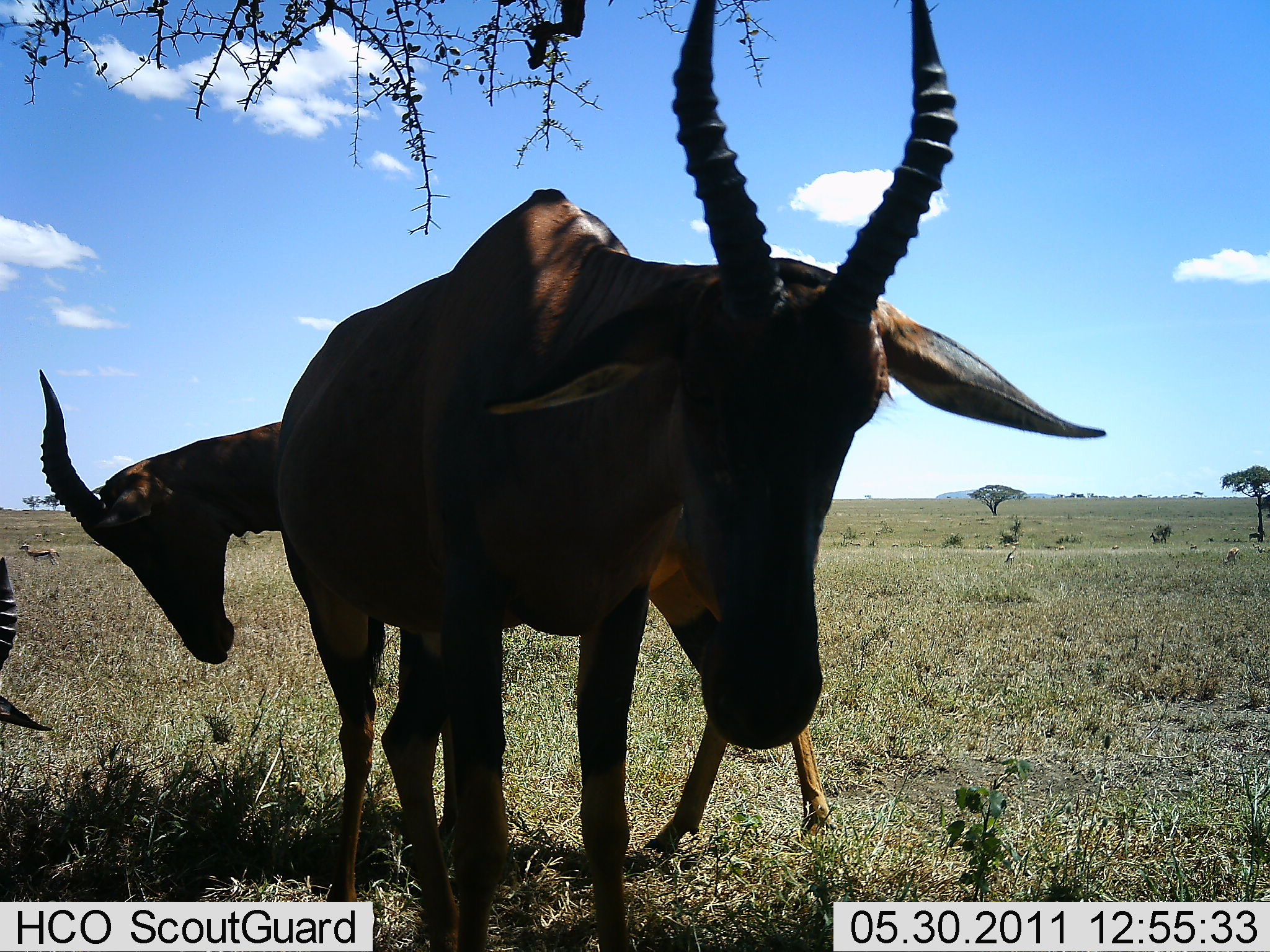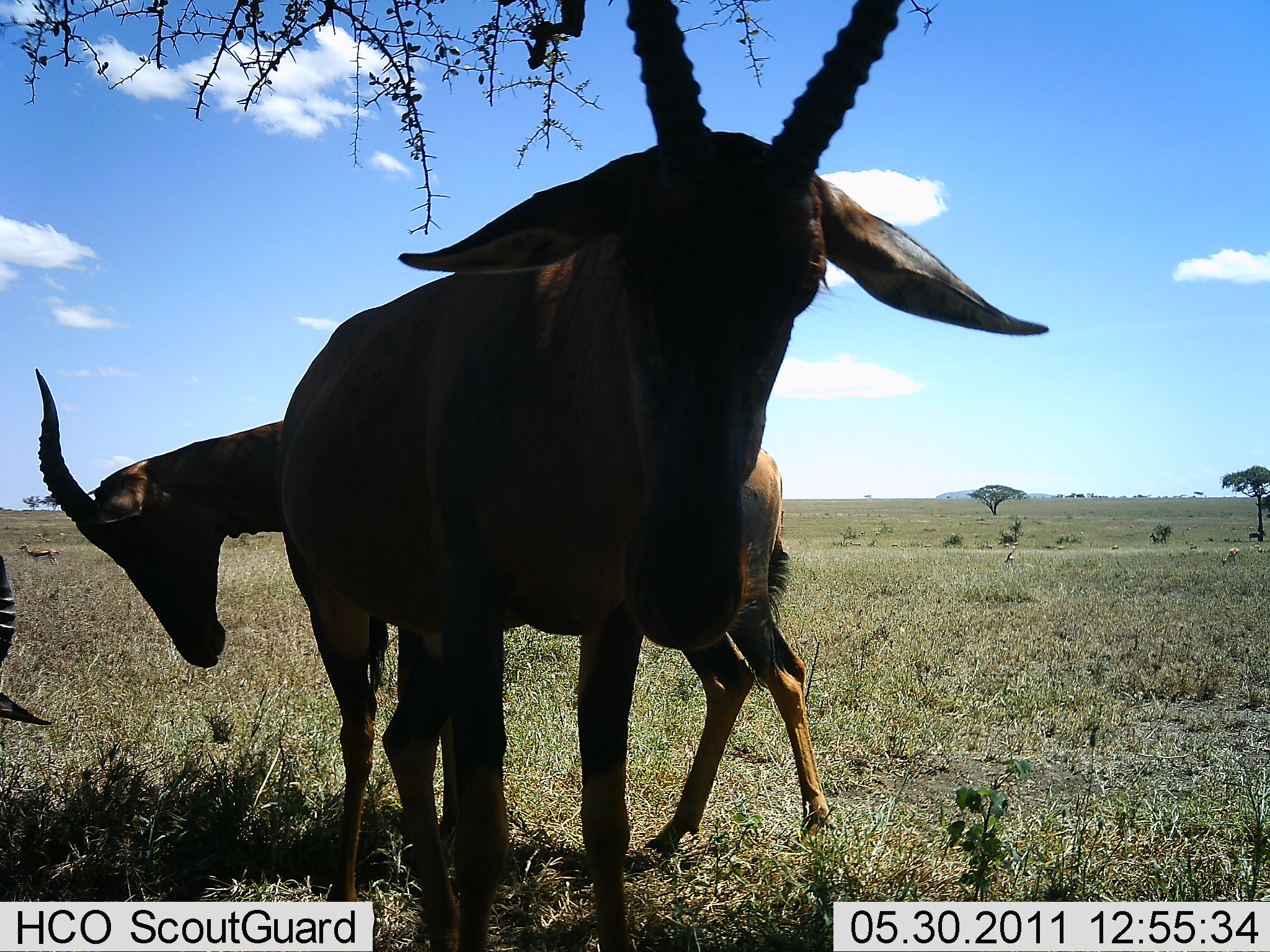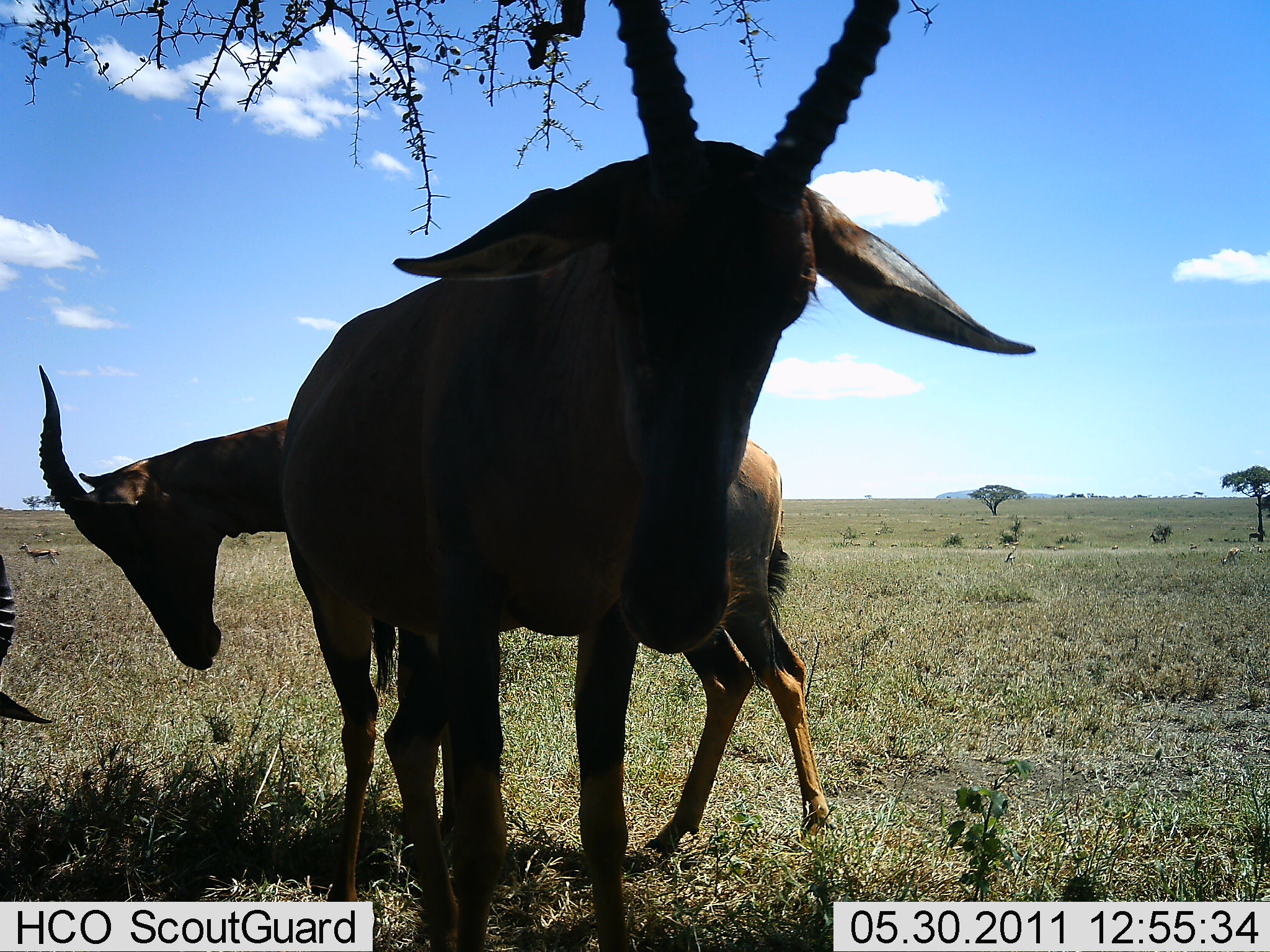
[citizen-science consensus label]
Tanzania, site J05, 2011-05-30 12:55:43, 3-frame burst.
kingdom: Animalia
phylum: Chordata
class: Mammalia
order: Artiodactyla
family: Bovidae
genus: Damaliscus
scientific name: Damaliscus lunatus jimela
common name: topi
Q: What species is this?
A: Topi (Damaliscus lunatus jimela).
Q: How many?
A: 3.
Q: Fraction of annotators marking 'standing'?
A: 100%.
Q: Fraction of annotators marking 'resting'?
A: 0%.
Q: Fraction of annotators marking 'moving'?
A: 0%.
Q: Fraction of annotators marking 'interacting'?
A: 0%.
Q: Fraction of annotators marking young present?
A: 0%.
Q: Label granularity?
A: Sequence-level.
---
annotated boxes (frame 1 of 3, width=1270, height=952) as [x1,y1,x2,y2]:
animal: [270,0,1108,891]; [29,286,841,870]; [0,550,51,738]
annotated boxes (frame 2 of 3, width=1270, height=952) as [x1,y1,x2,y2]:
animal: [281,0,1056,868]; [29,365,838,868]; [0,557,58,744]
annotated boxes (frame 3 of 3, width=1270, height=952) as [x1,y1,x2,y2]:
animal: [271,0,1043,878]; [33,356,833,878]; [2,546,60,753]